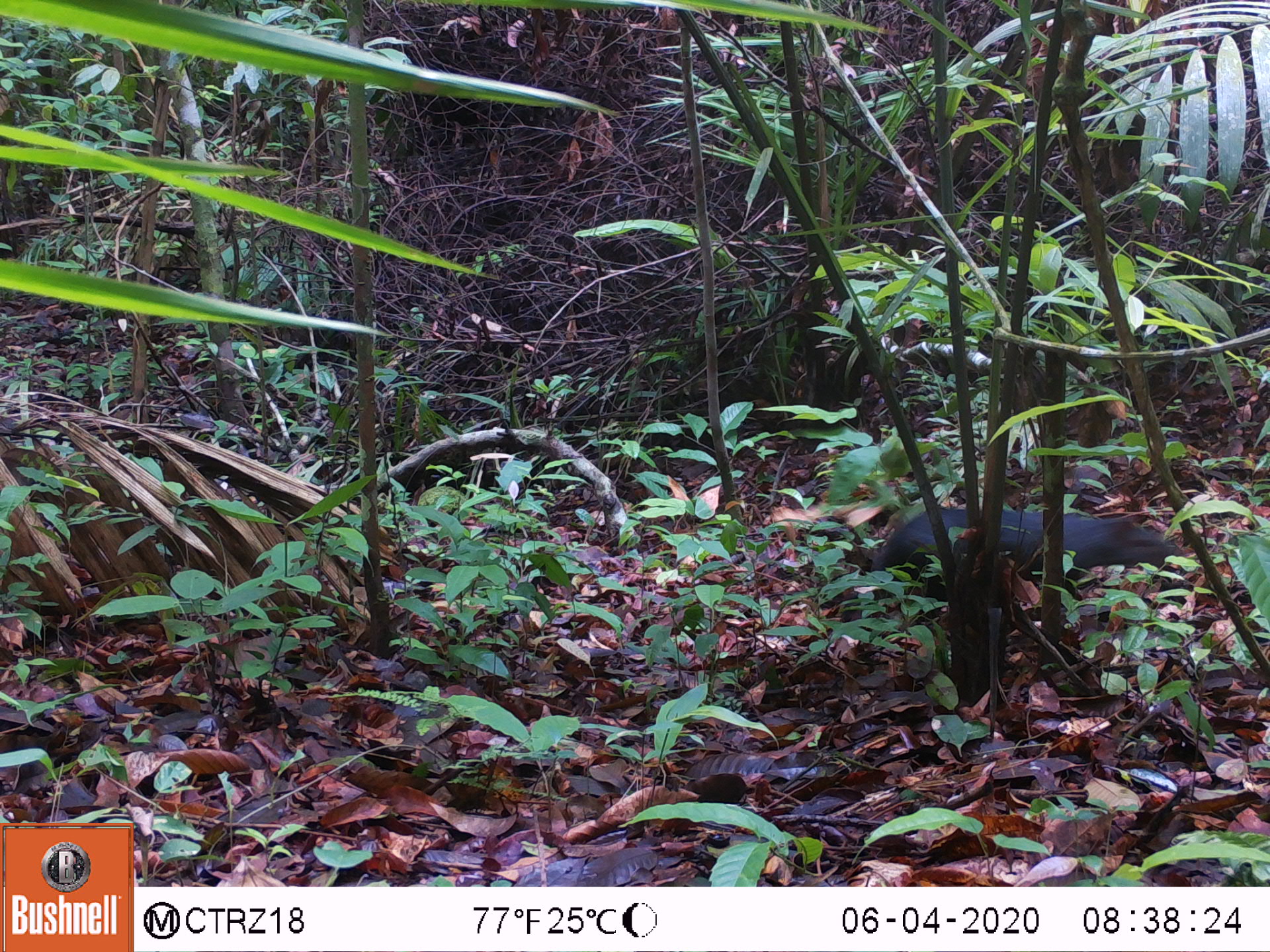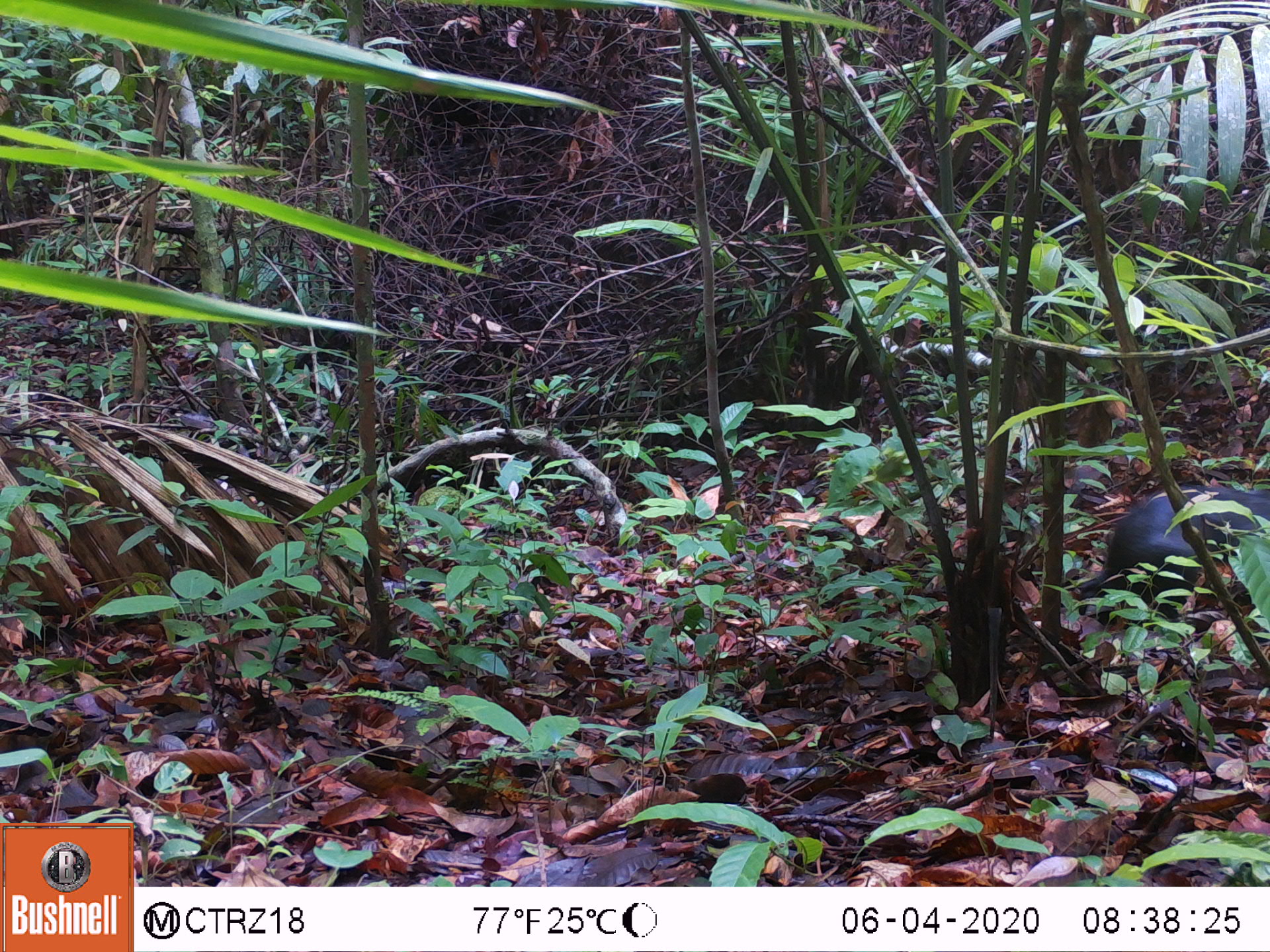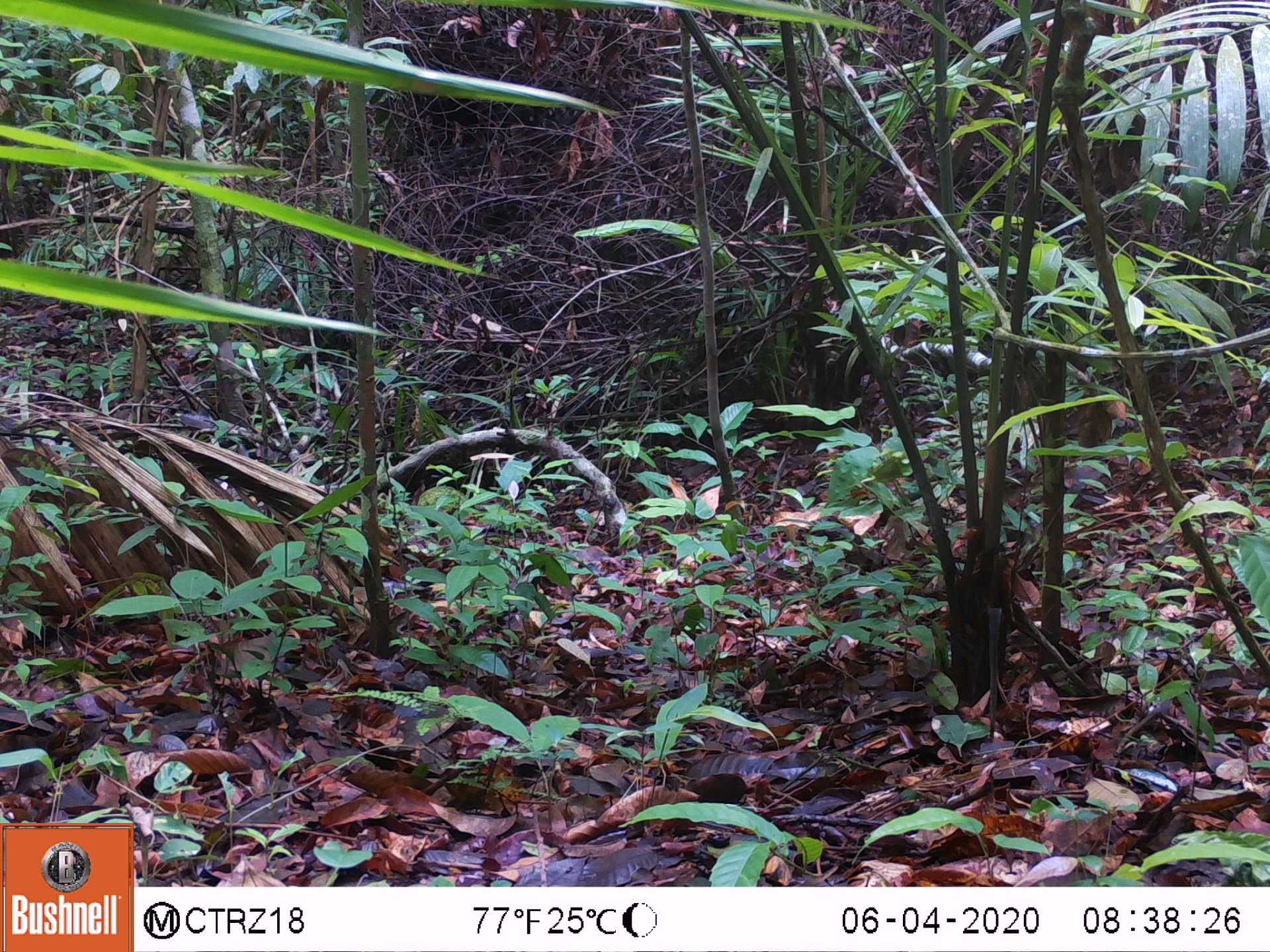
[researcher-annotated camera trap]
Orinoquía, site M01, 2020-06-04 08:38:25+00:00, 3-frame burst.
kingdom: Animalia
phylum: Chordata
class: Mammalia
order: Rodentia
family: Dasyproctidae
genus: Dasyprocta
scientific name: Dasyprocta fuliginosa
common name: black agouti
Black agouti (Dasyprocta fuliginosa).